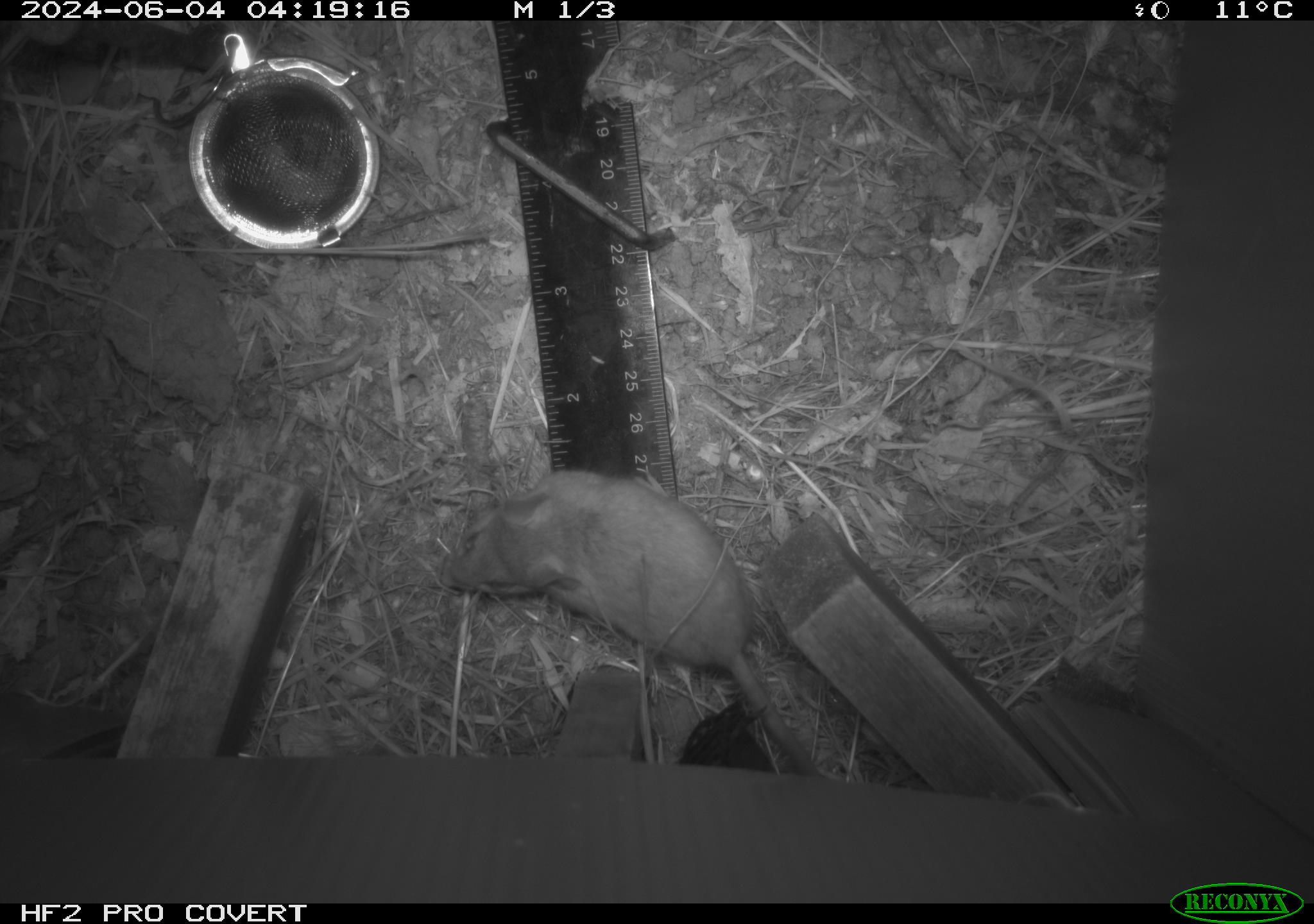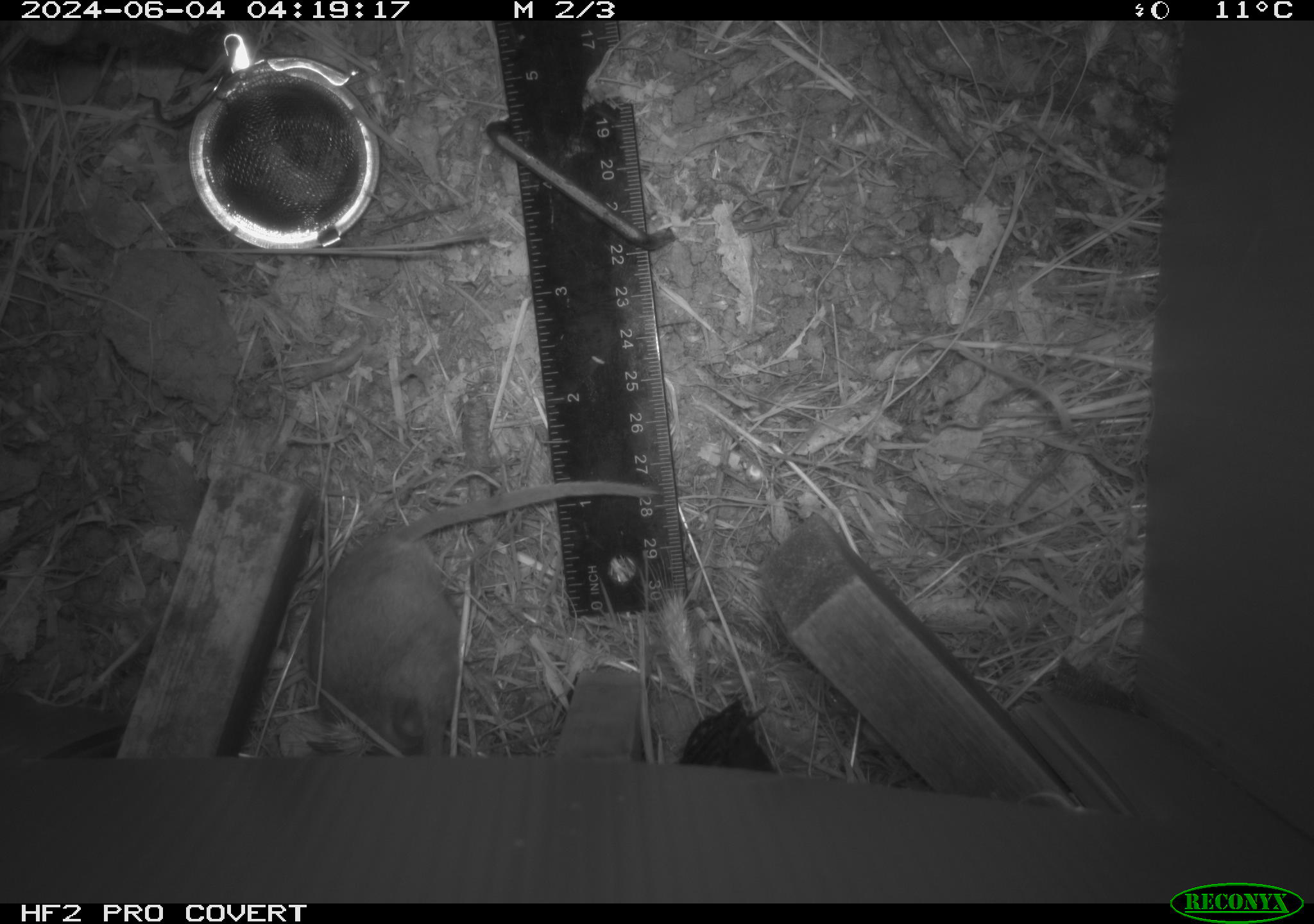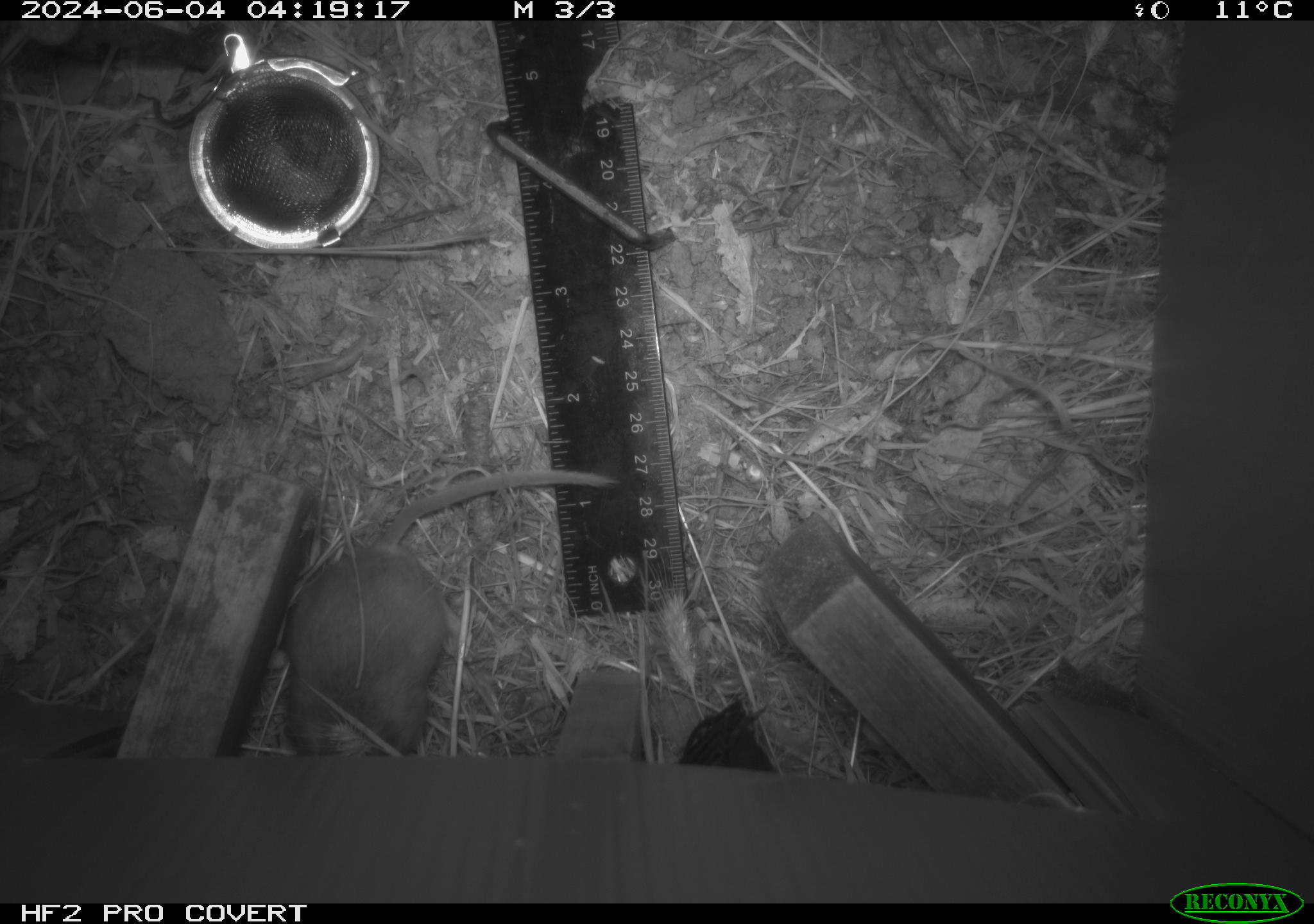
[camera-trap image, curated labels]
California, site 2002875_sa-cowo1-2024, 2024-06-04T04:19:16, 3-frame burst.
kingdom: Animalia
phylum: Chordata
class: Mammalia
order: Rodentia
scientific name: Rodentia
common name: rodent